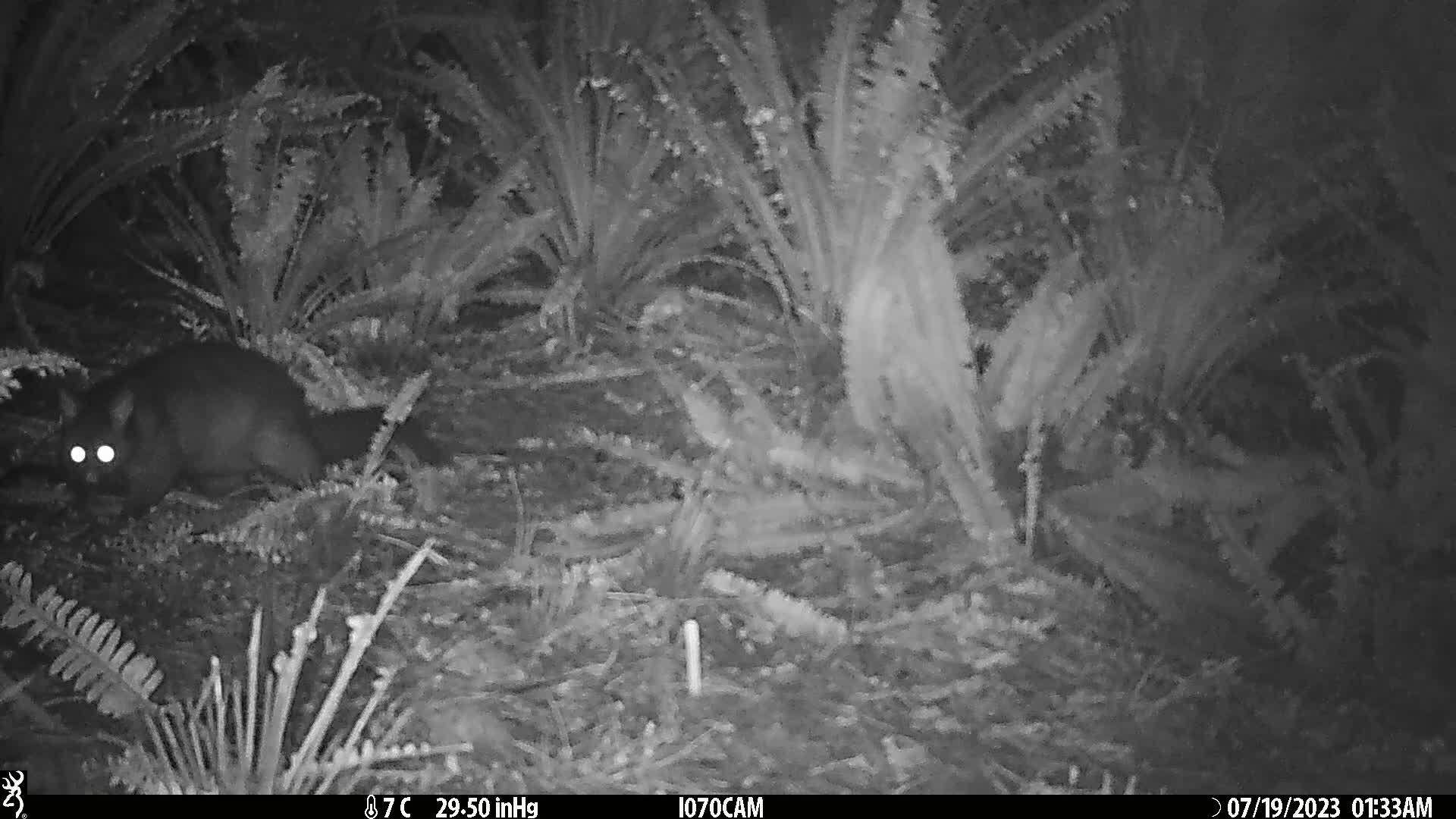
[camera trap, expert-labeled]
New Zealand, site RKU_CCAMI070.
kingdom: Animalia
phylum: Chordata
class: Mammalia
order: Diprotodontia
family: Phalangeridae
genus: Trichosurus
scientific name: Trichosurus vulpecula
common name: common brushtail possum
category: possum